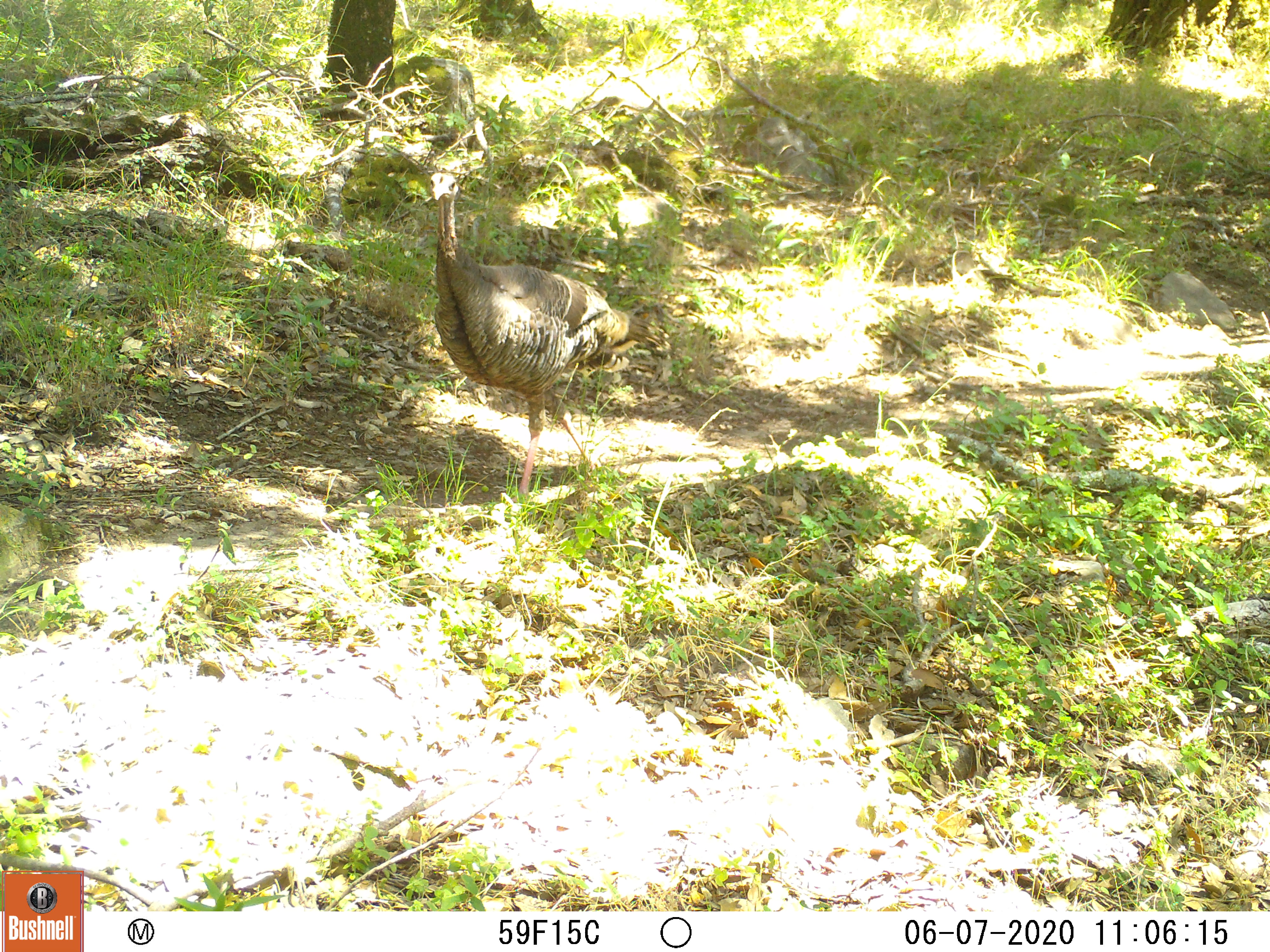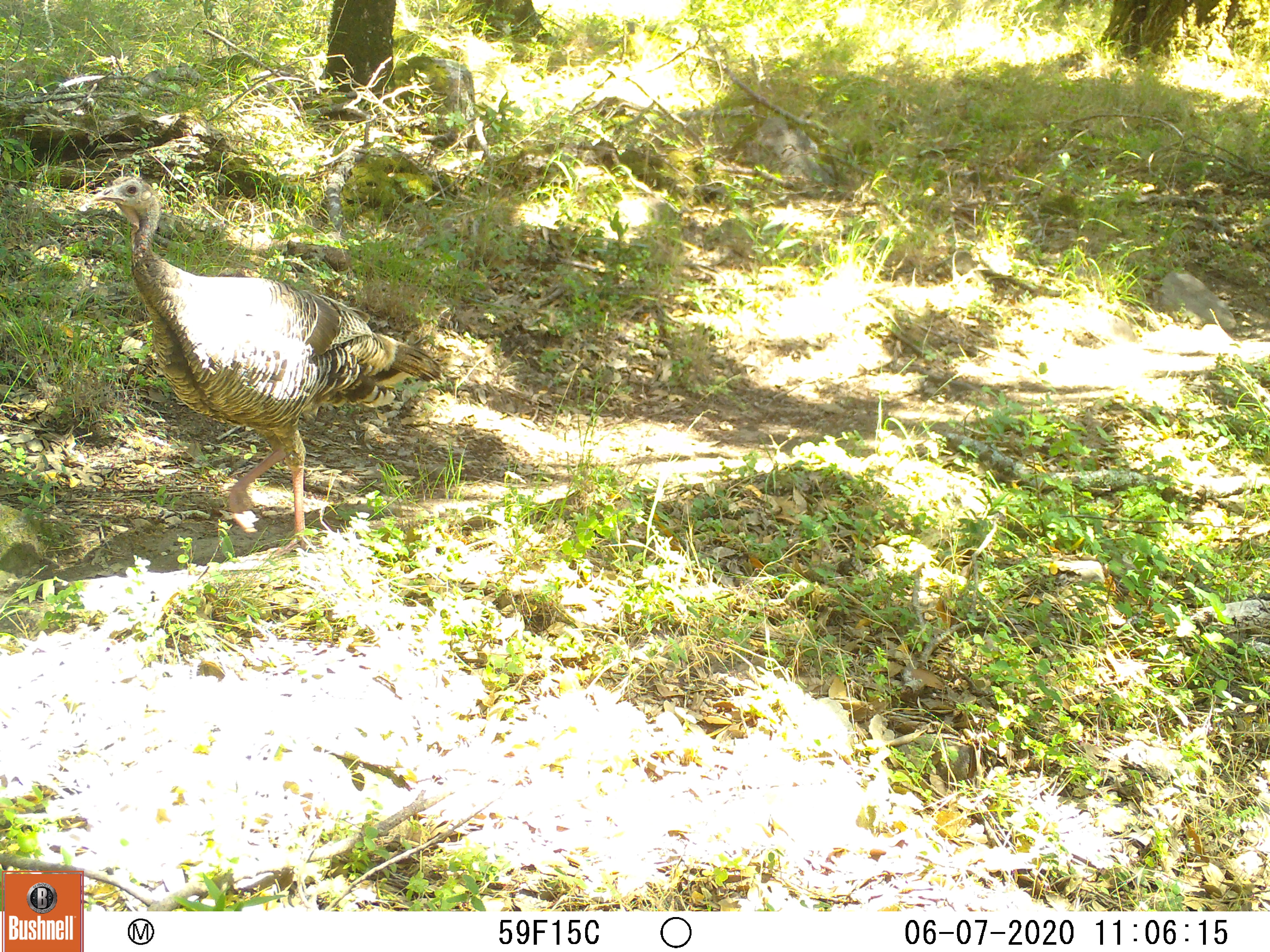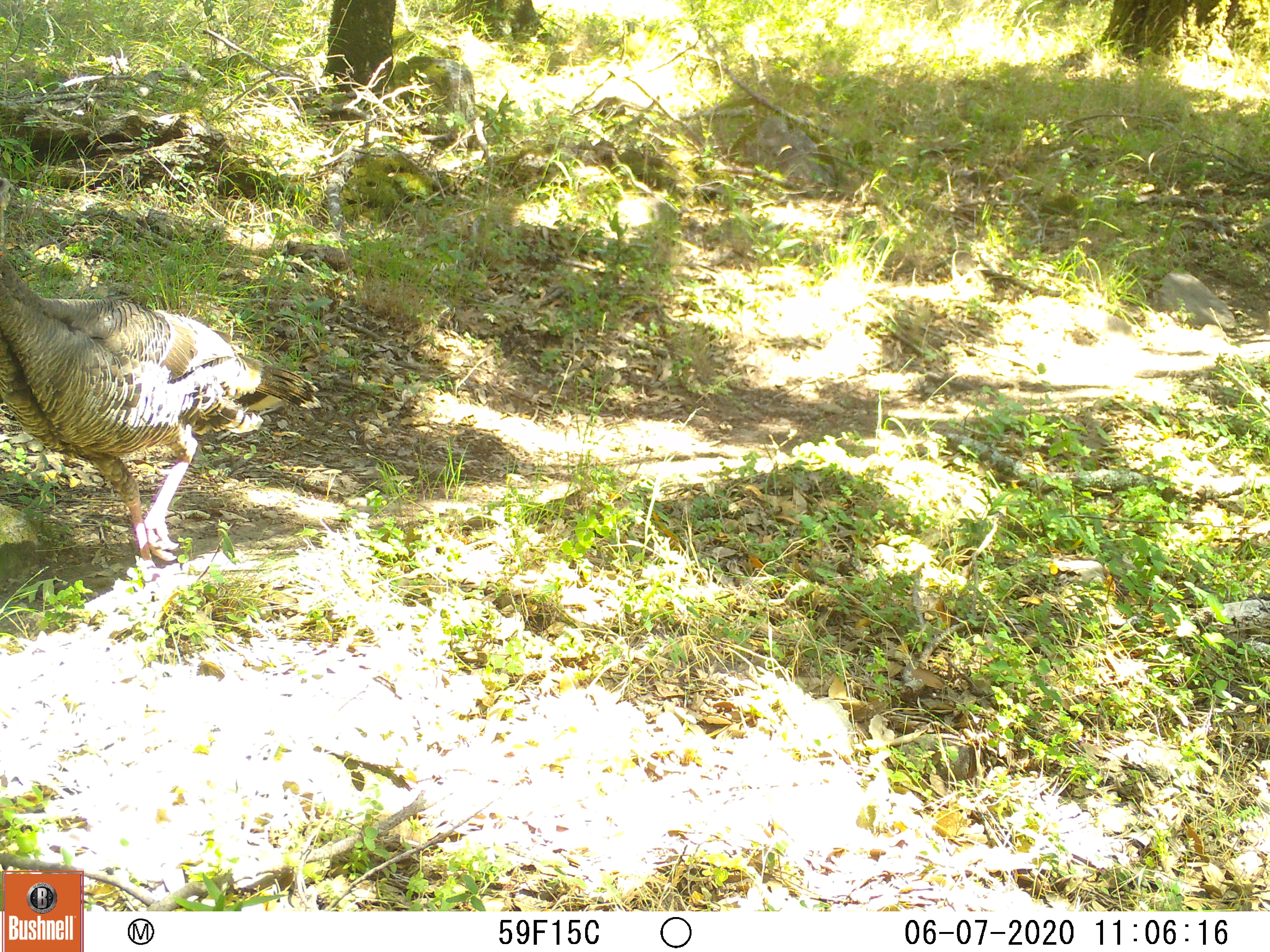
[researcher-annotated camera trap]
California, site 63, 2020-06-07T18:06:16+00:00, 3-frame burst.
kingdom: Animalia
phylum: Chordata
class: Aves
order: Galliformes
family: Phasianidae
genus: Meleagris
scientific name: Meleagris gallopavo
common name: turkey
Turkey (Meleagris gallopavo).